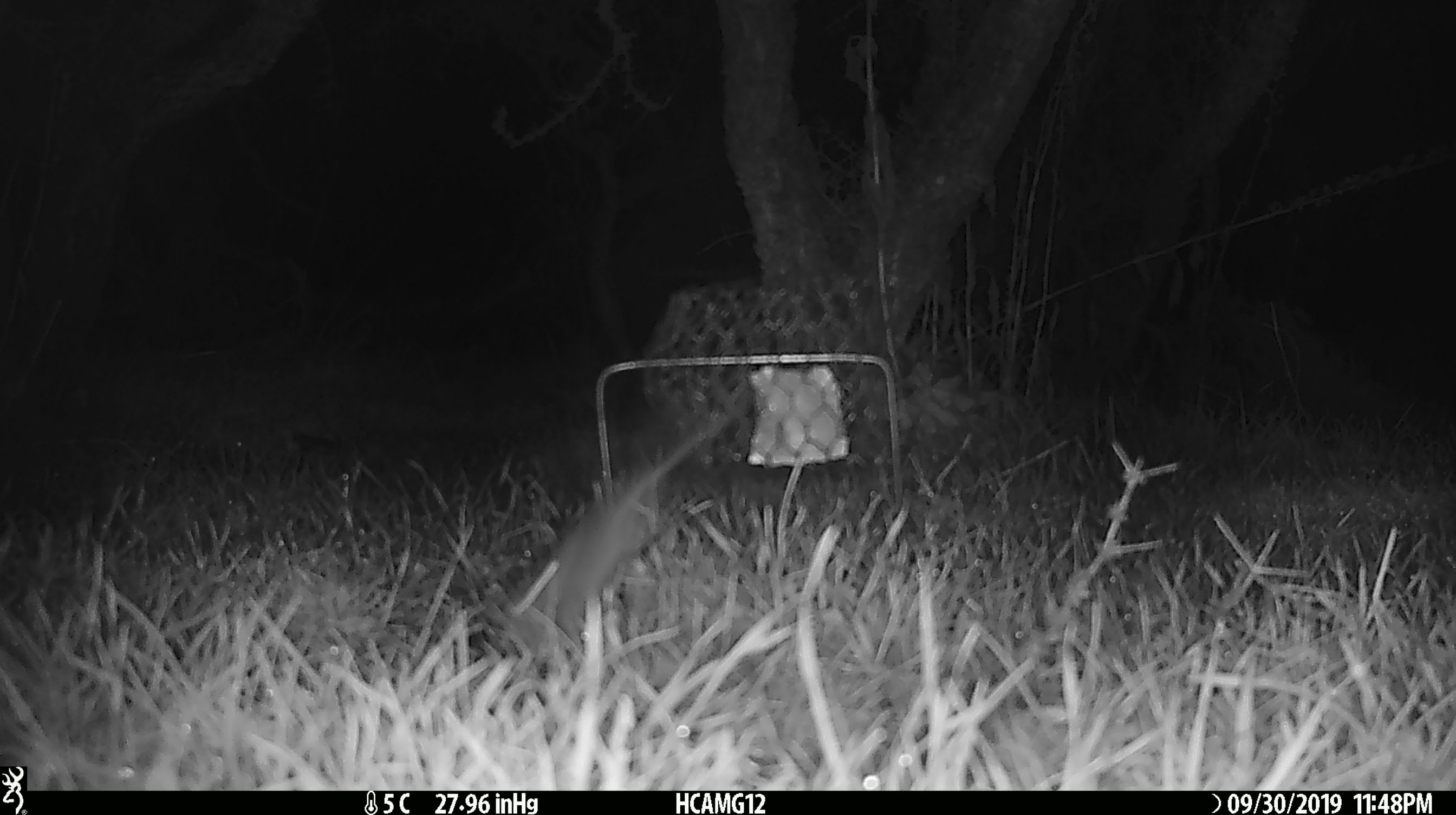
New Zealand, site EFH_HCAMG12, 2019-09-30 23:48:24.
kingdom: Animalia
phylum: Chordata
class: Mammalia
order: Rodentia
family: Muridae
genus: Mus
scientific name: Mus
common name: mouse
Mouse (Mus).